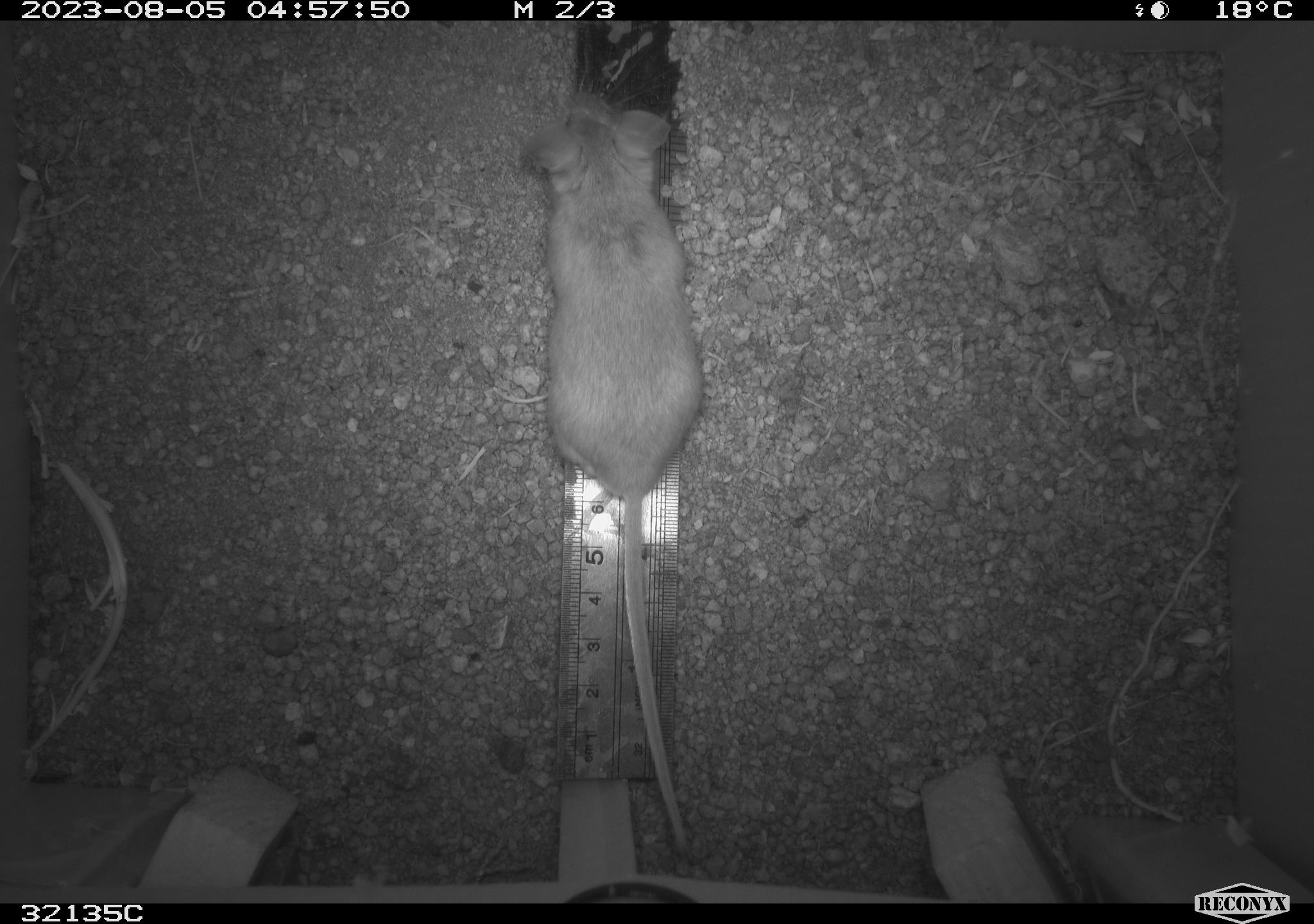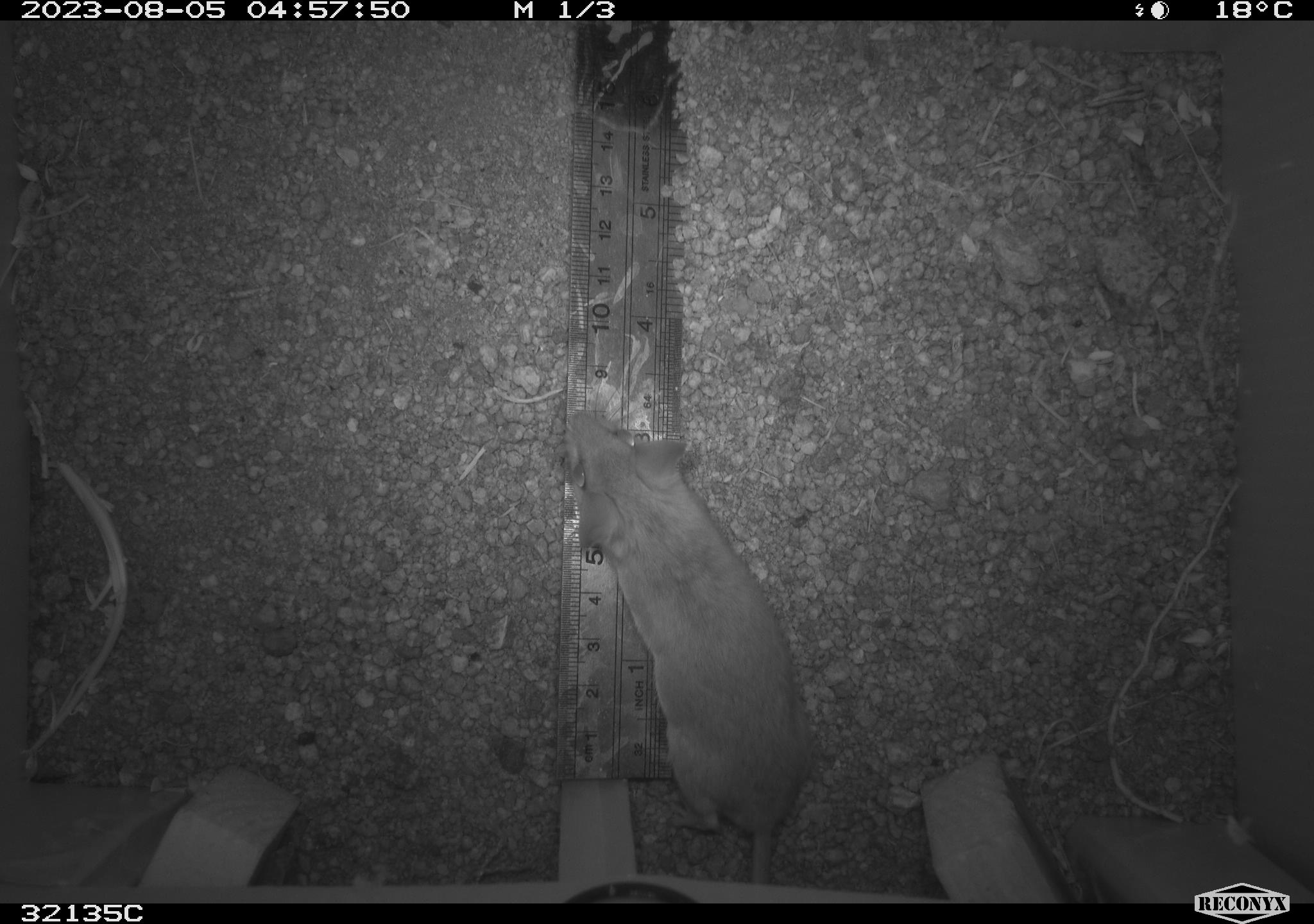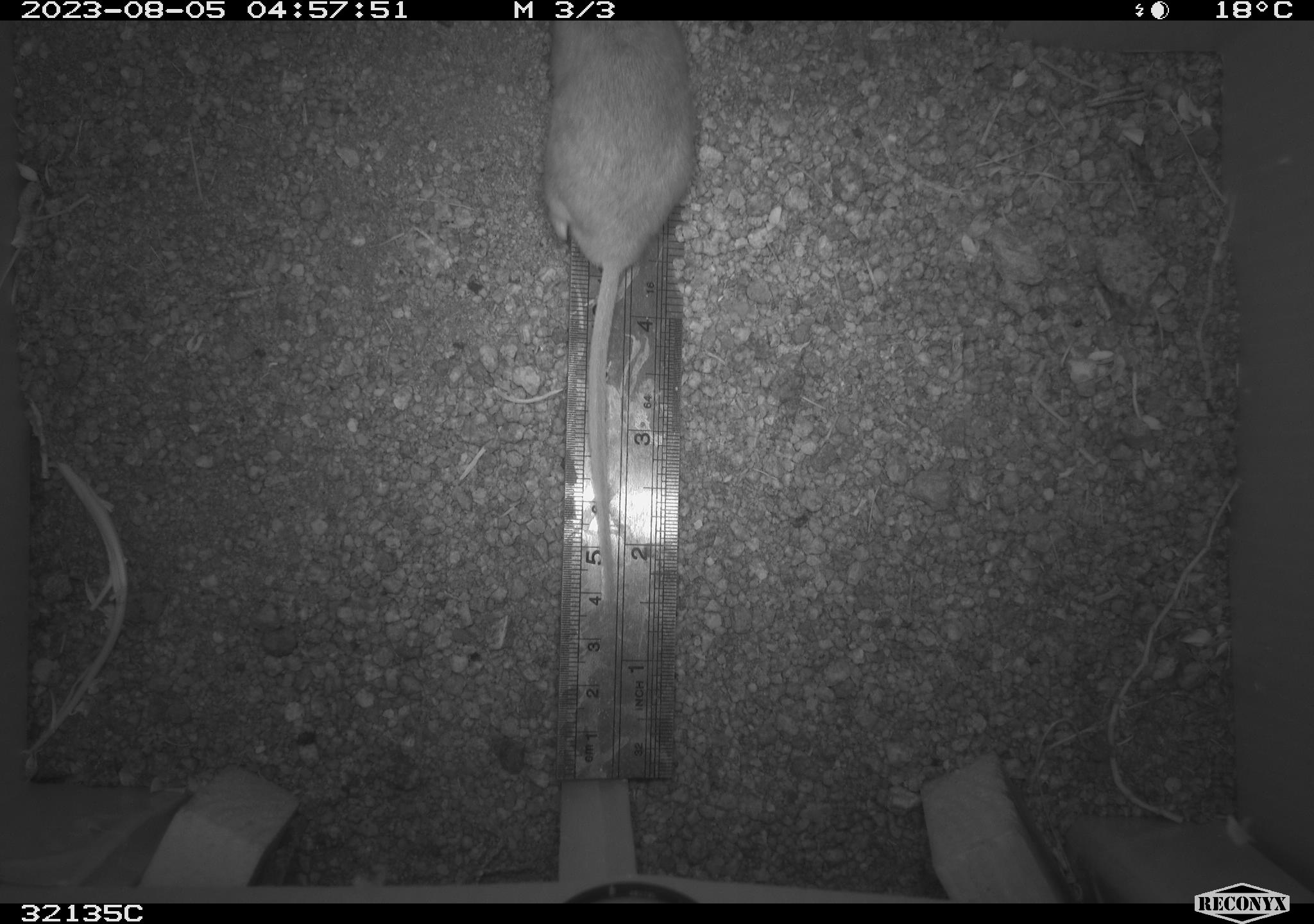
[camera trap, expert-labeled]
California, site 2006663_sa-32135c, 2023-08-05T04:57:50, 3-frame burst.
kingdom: Animalia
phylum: Chordata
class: Mammalia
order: Rodentia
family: Cricetidae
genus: Neotoma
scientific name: Neotoma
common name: pack rat or woodrat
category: neotoma species